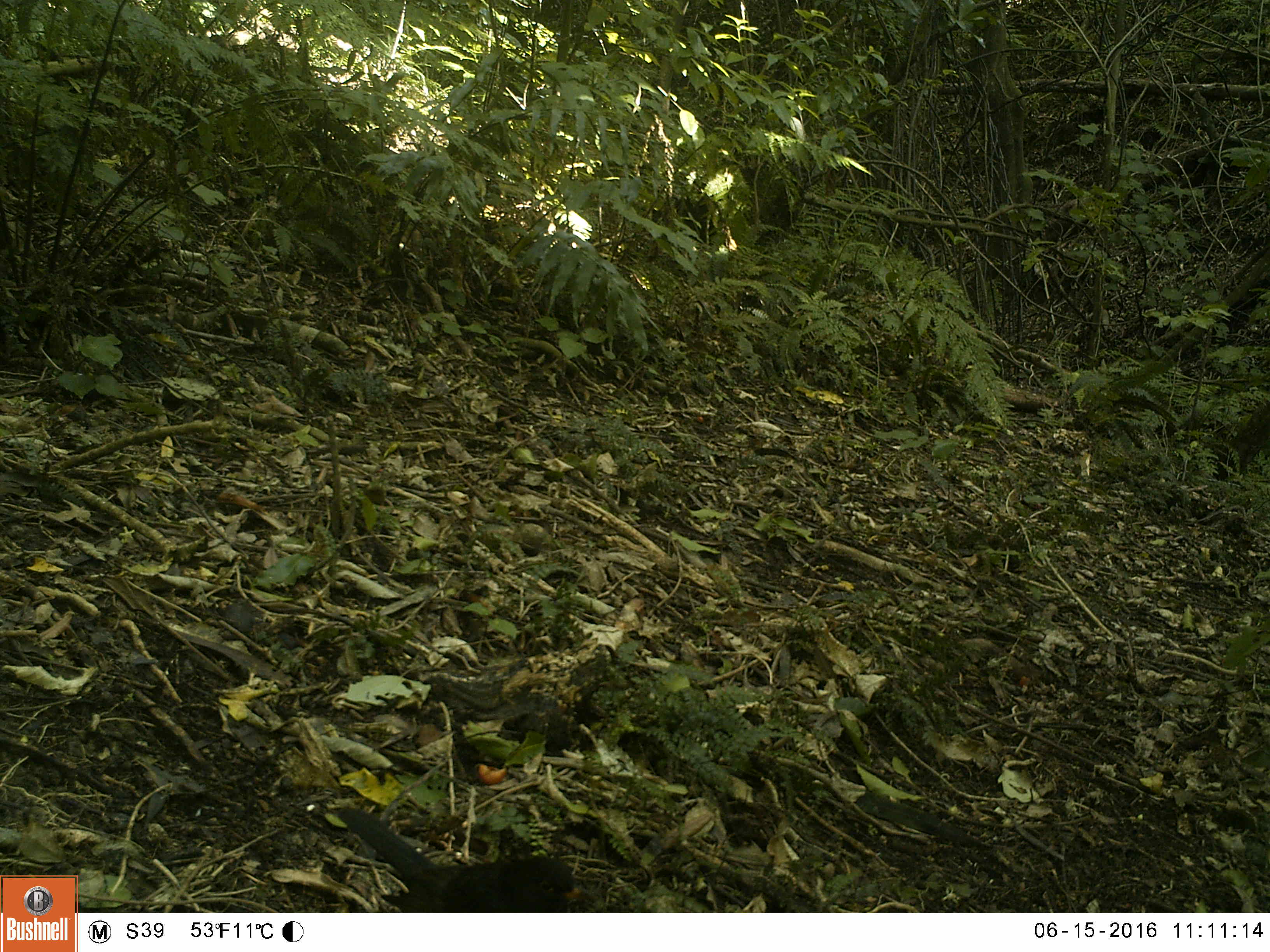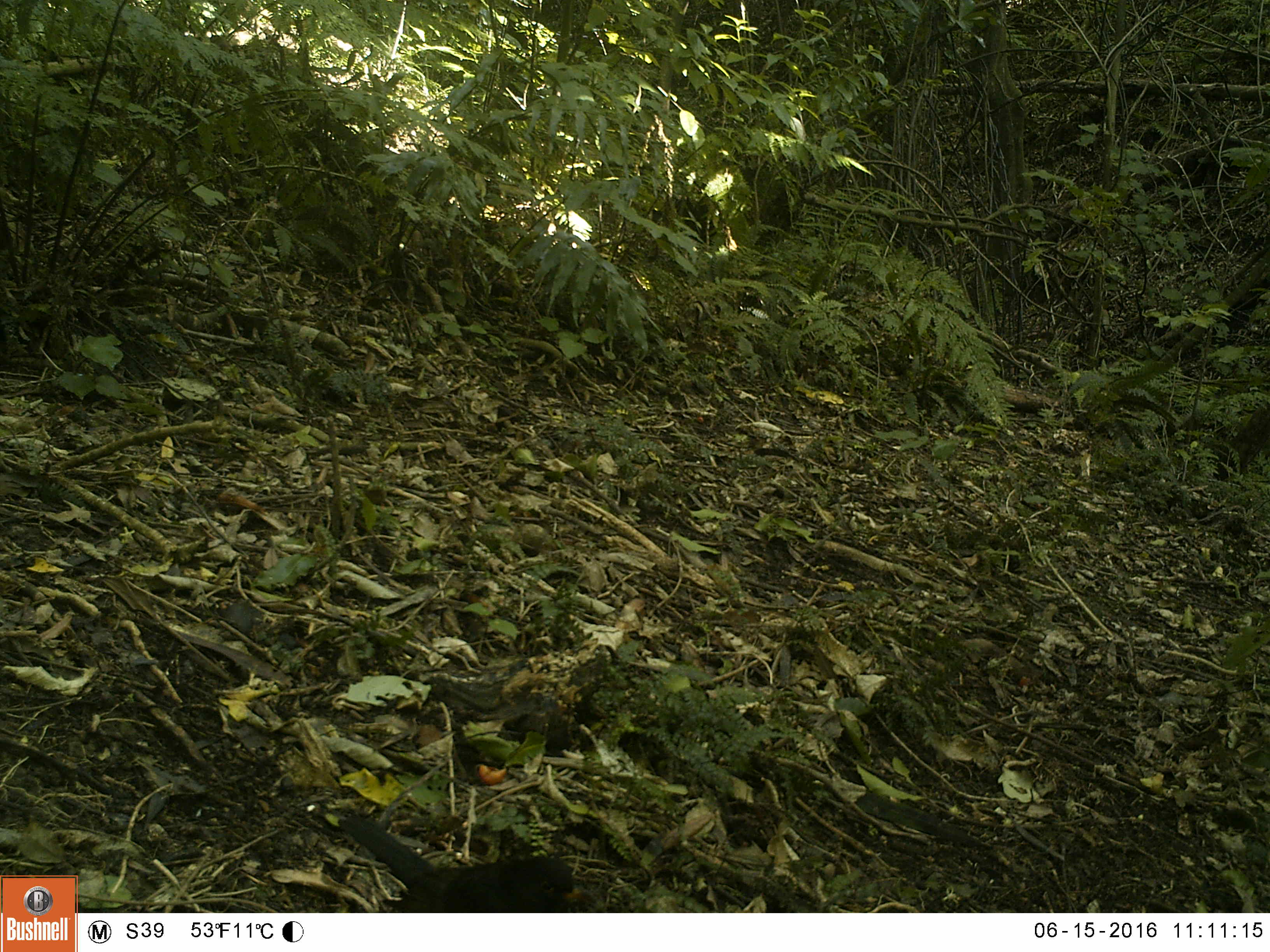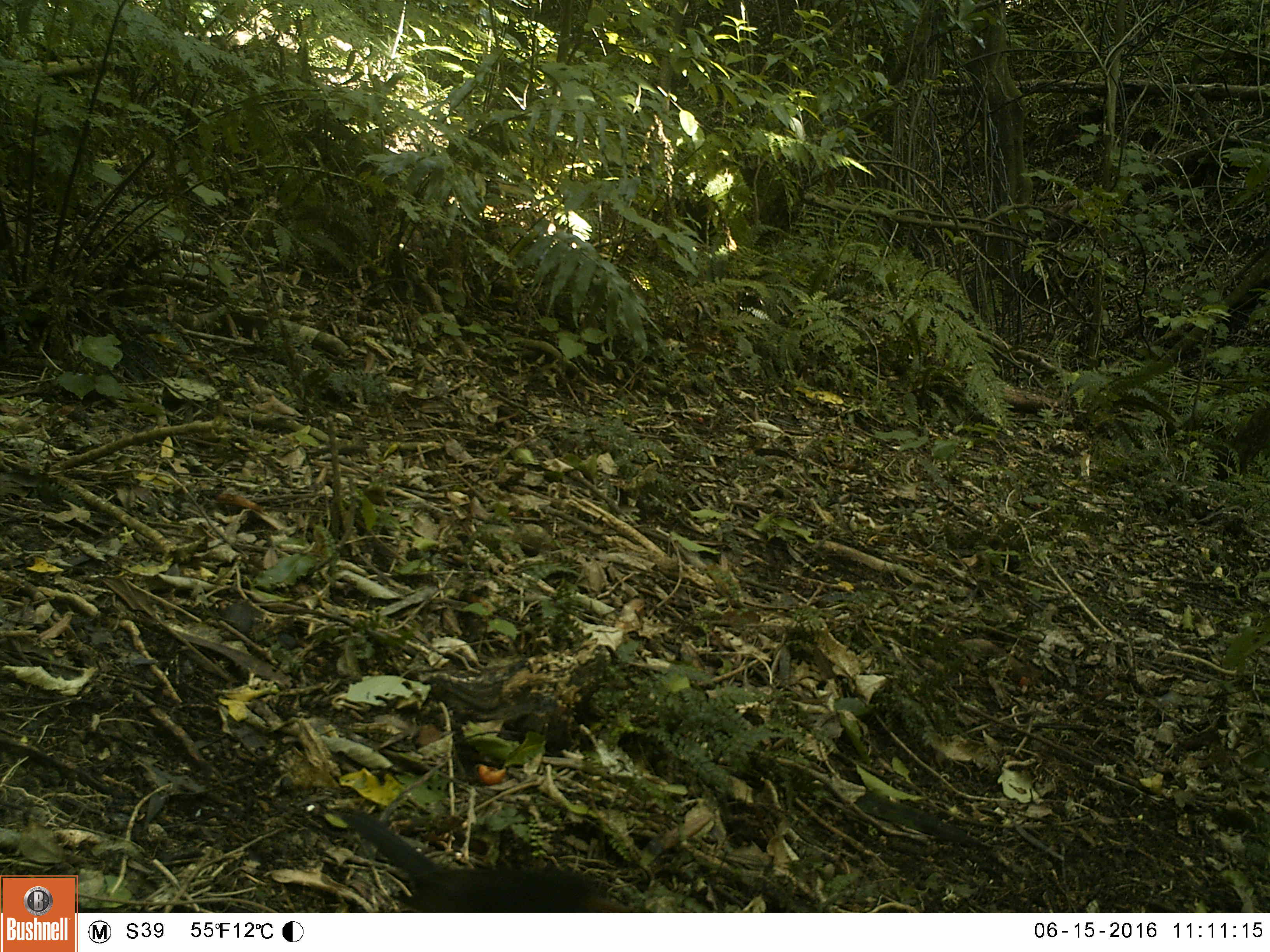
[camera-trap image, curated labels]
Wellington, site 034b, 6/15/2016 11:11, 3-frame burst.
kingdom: Animalia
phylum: Chordata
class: Aves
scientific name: Aves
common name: bird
Bird (Aves).